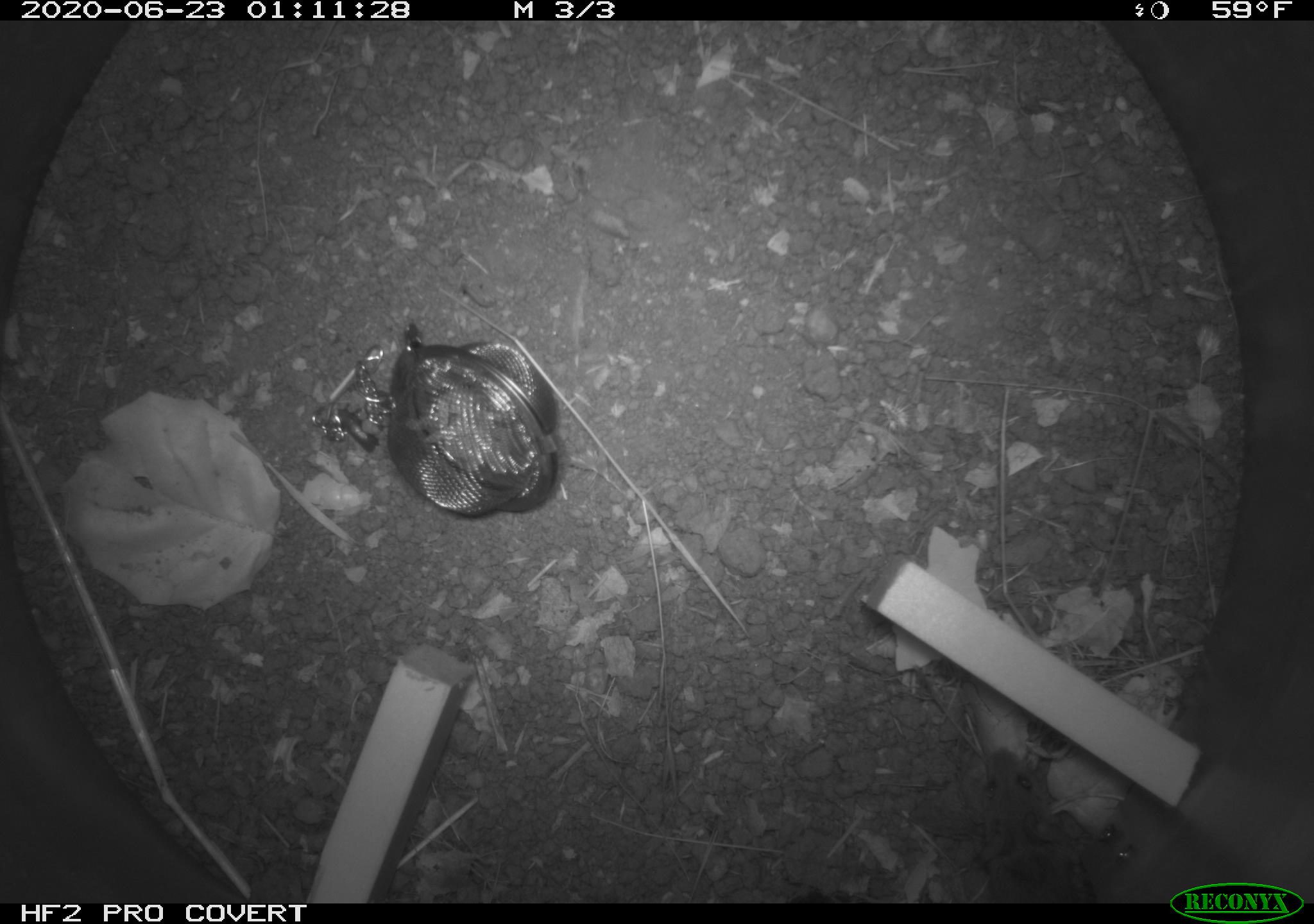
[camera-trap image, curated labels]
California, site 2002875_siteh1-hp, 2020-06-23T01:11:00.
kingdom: Animalia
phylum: Chordata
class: Mammalia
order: Rodentia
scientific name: Rodentia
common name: rodent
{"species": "rodent (Rodentia)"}